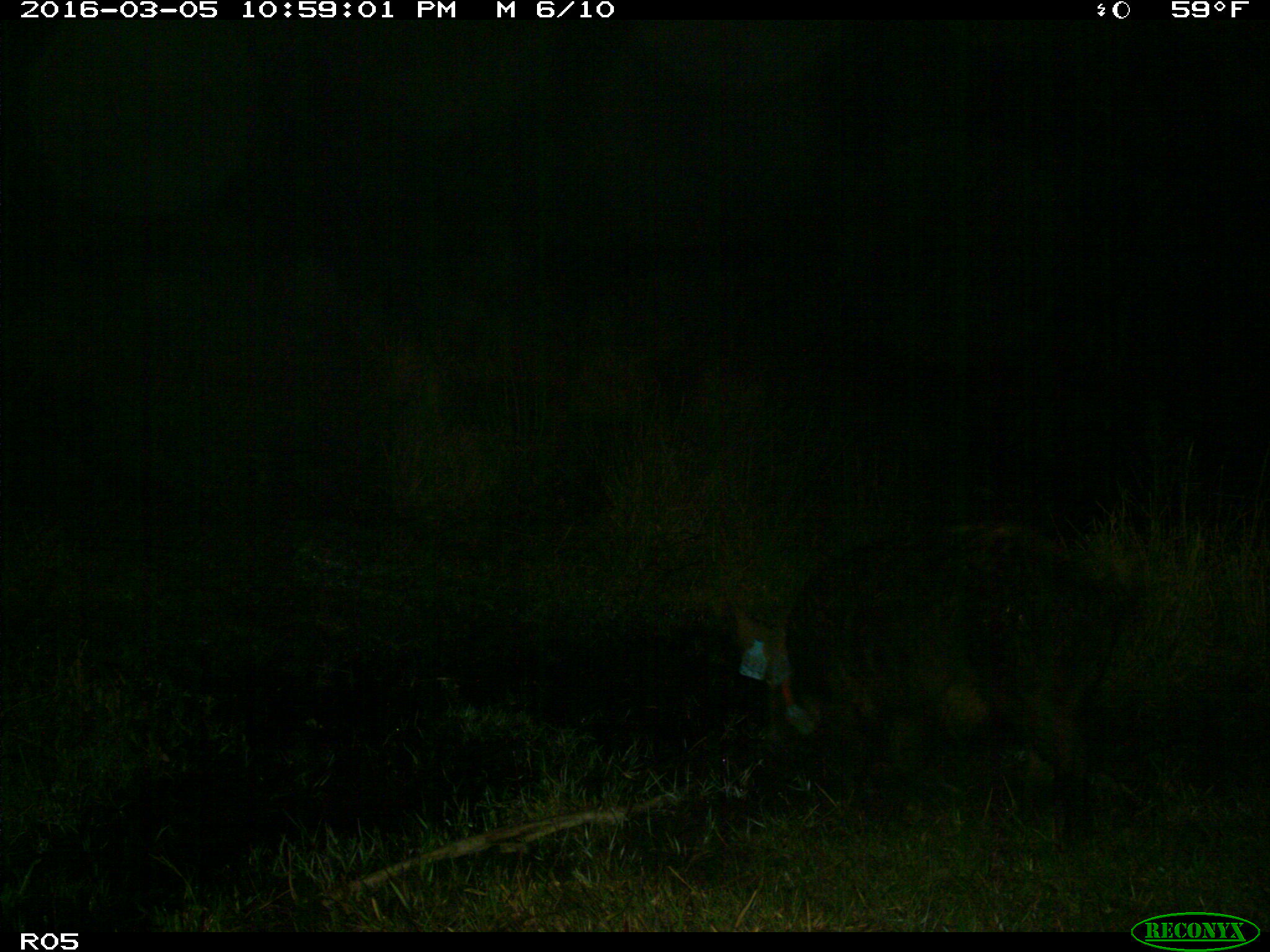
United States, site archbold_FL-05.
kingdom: Animalia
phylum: Chordata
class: Mammalia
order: Artiodactyla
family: Suidae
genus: Sus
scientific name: Sus scrofa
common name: wild boar